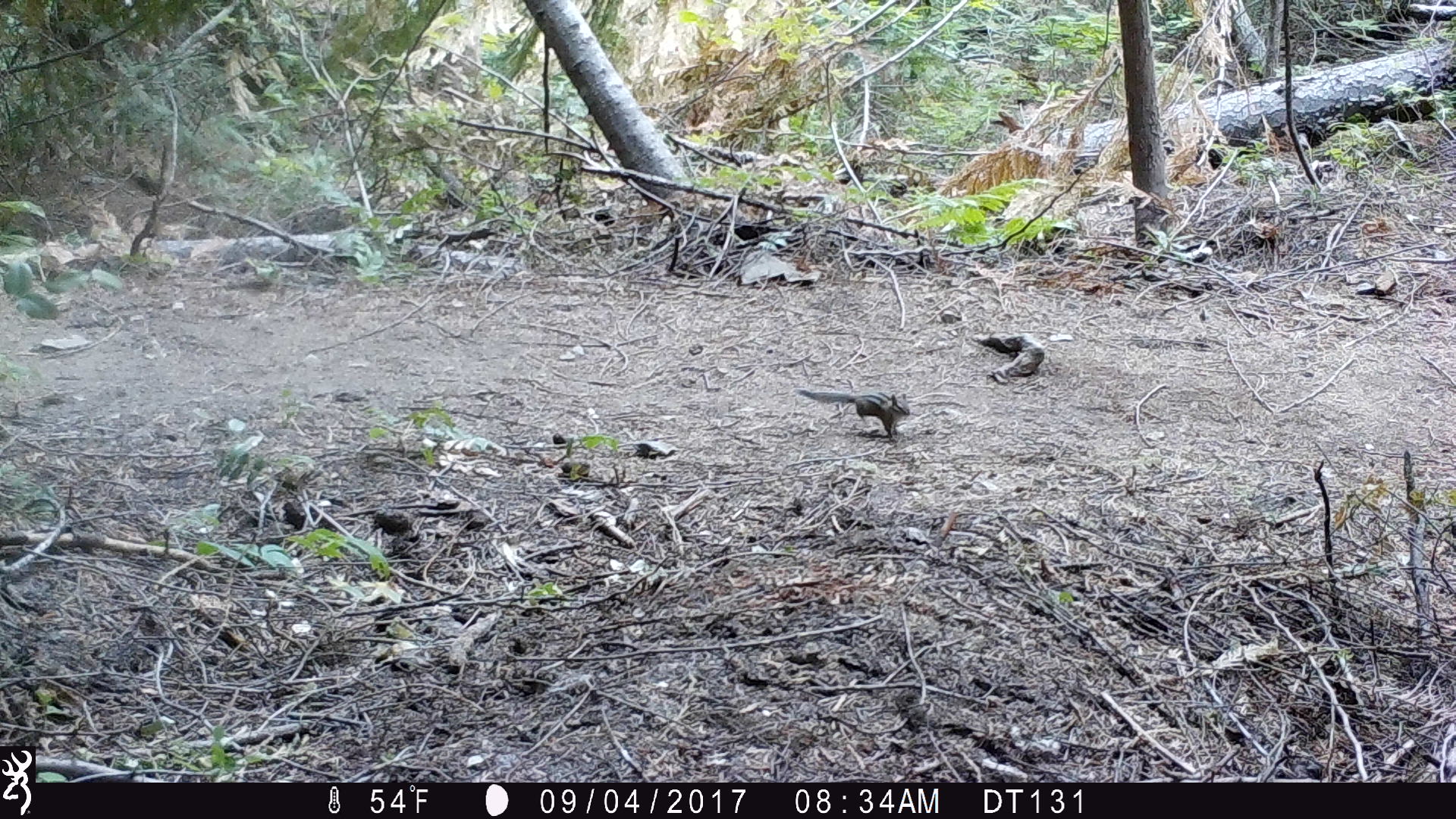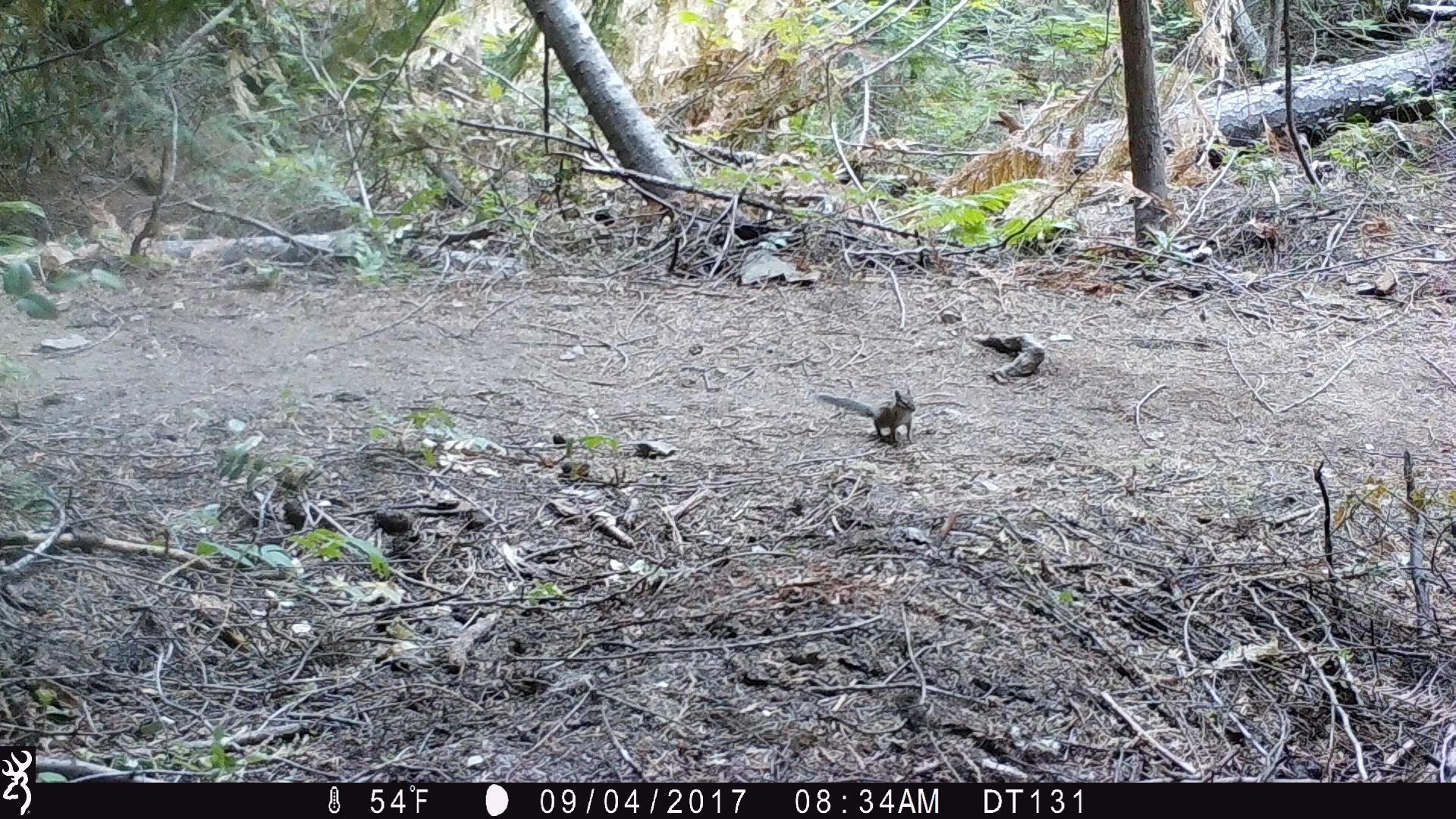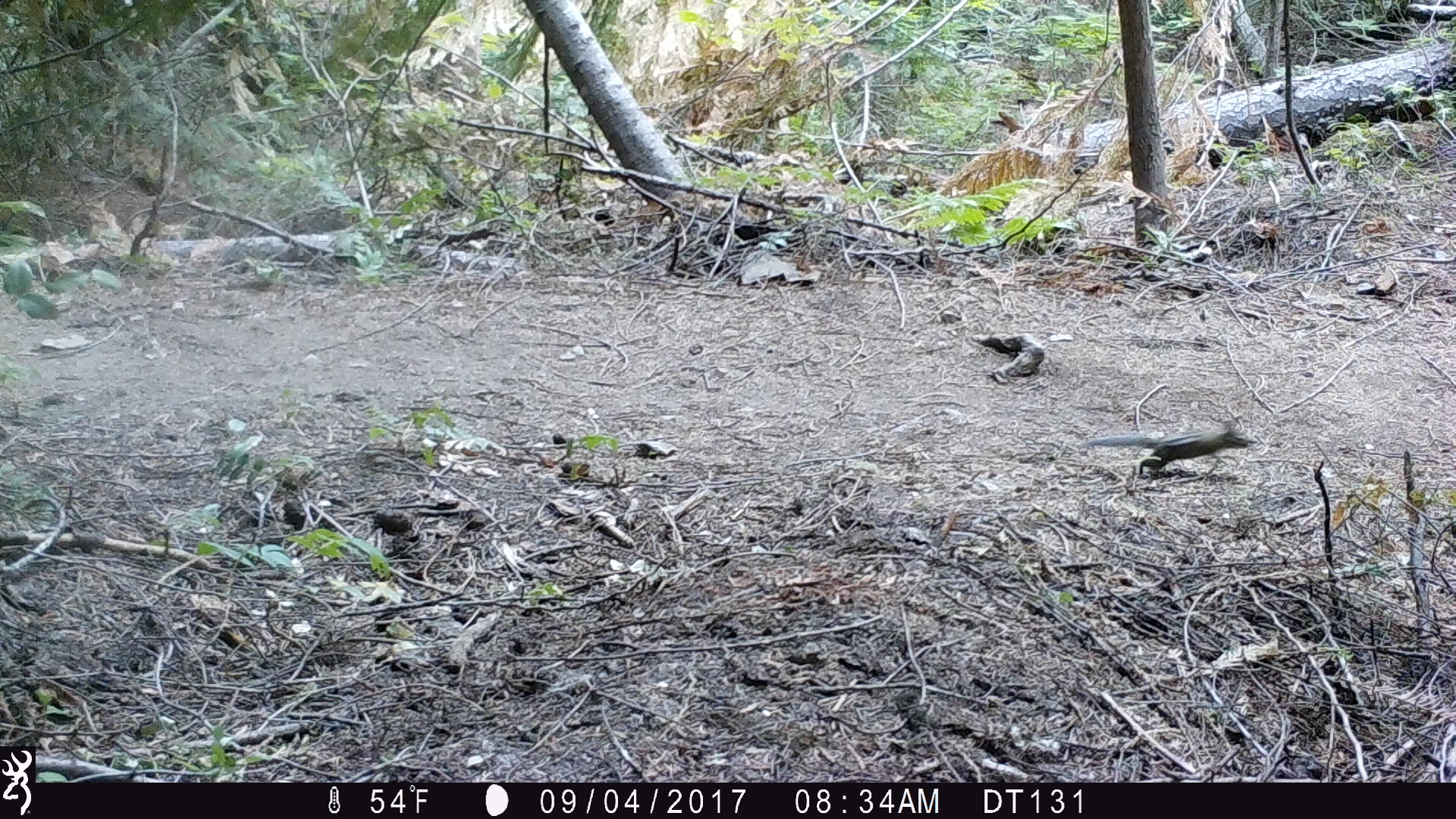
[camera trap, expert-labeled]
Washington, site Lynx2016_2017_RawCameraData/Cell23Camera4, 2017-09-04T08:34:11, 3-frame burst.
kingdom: Animalia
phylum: Chordata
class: Mammalia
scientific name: Mammalia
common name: small mammal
Small mammal (Mammalia). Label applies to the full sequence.